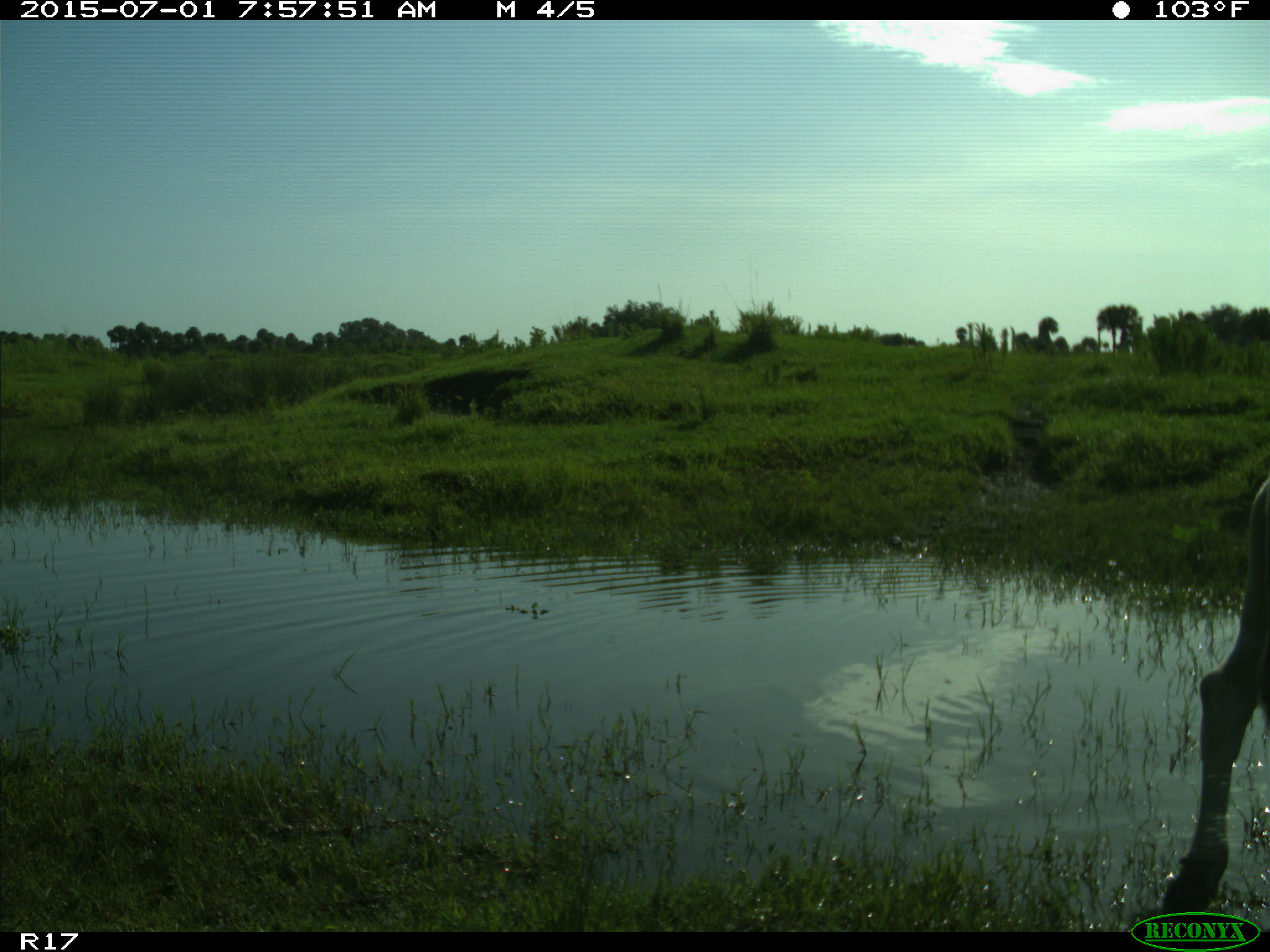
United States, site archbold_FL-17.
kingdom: Animalia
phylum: Chordata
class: Mammalia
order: Artiodactyla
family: Bovidae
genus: Bos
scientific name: Bos taurus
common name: domestic cow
Bos taurus (domestic cow).